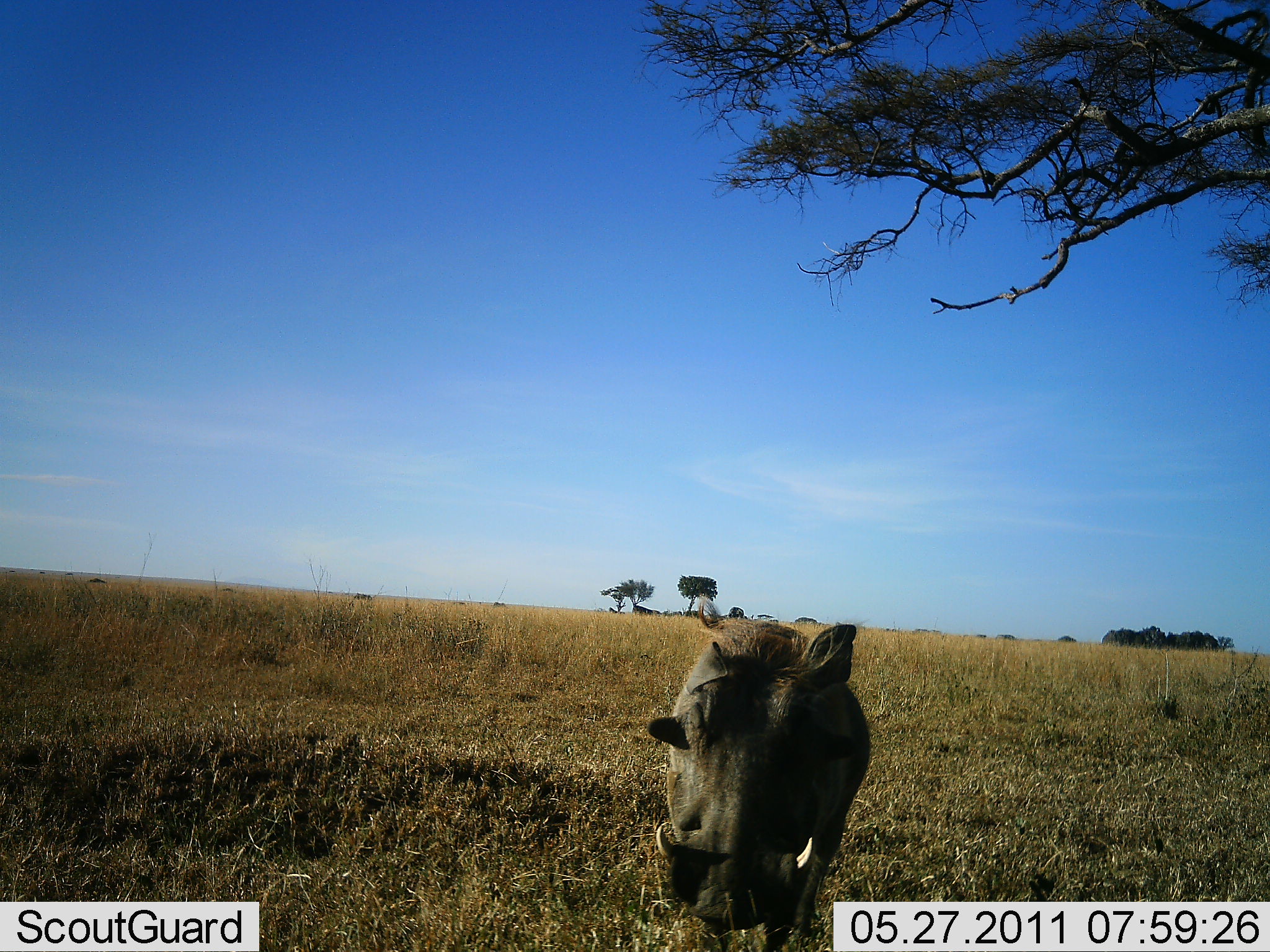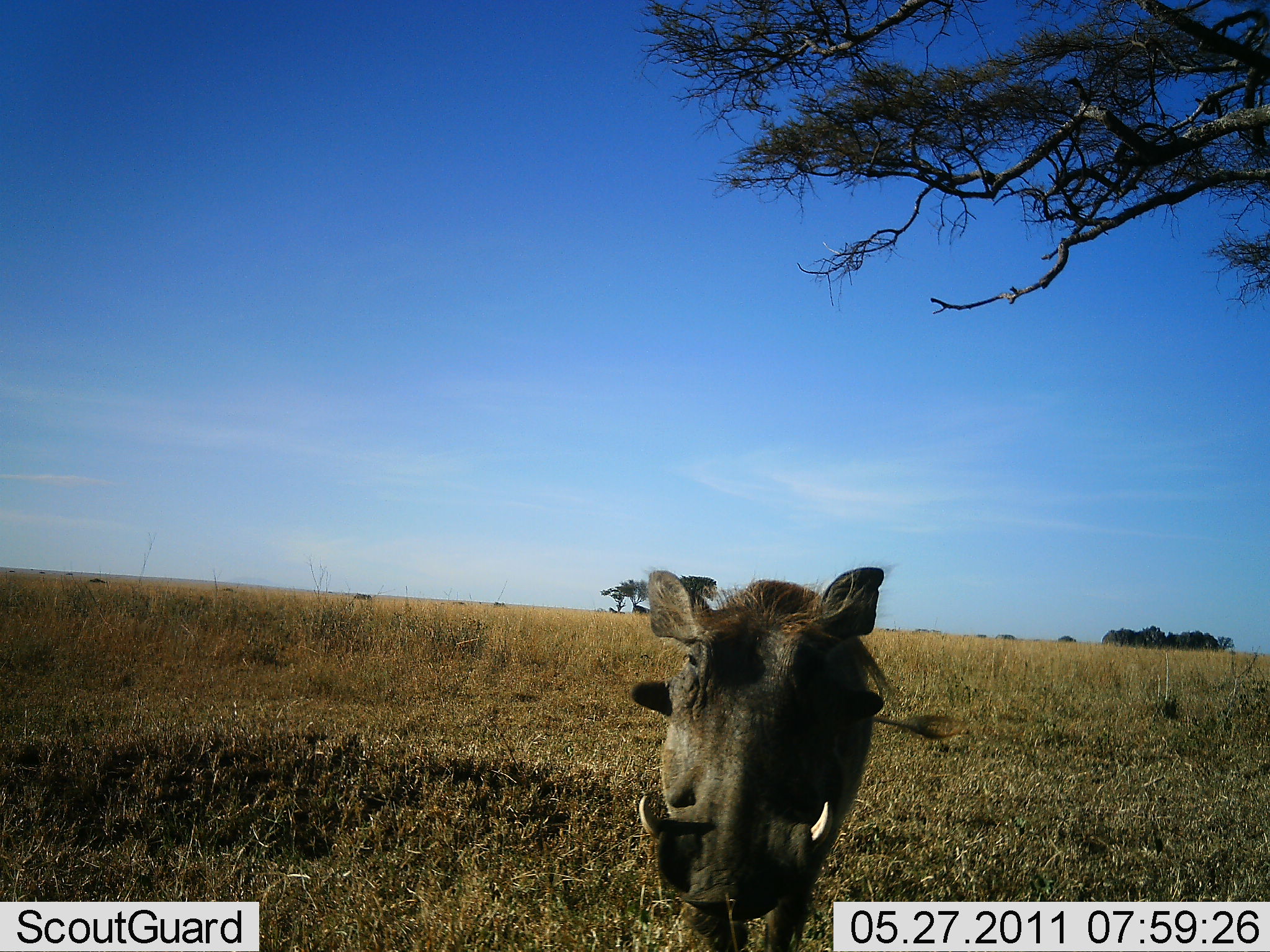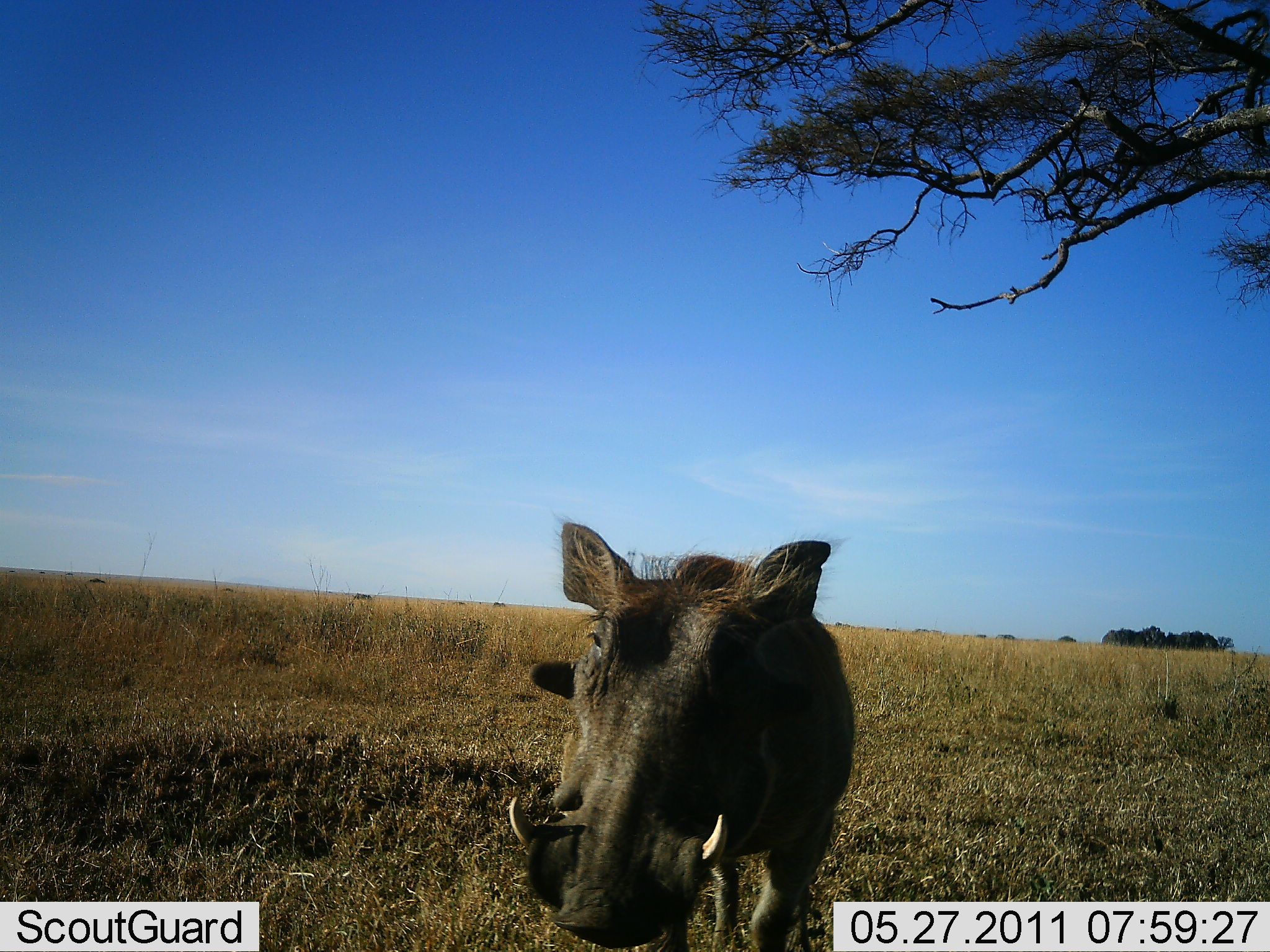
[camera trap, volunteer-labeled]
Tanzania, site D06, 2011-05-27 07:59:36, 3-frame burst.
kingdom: Animalia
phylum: Chordata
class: Mammalia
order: Artiodactyla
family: Suidae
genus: Phacochoerus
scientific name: Phacochoerus africanus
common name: warthog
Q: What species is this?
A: Warthog (Phacochoerus africanus).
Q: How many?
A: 1.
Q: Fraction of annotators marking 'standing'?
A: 36%.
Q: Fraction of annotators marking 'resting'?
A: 0%.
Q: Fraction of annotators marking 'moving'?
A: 64%.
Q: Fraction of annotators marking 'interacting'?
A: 0%.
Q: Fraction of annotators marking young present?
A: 0%.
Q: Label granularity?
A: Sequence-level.